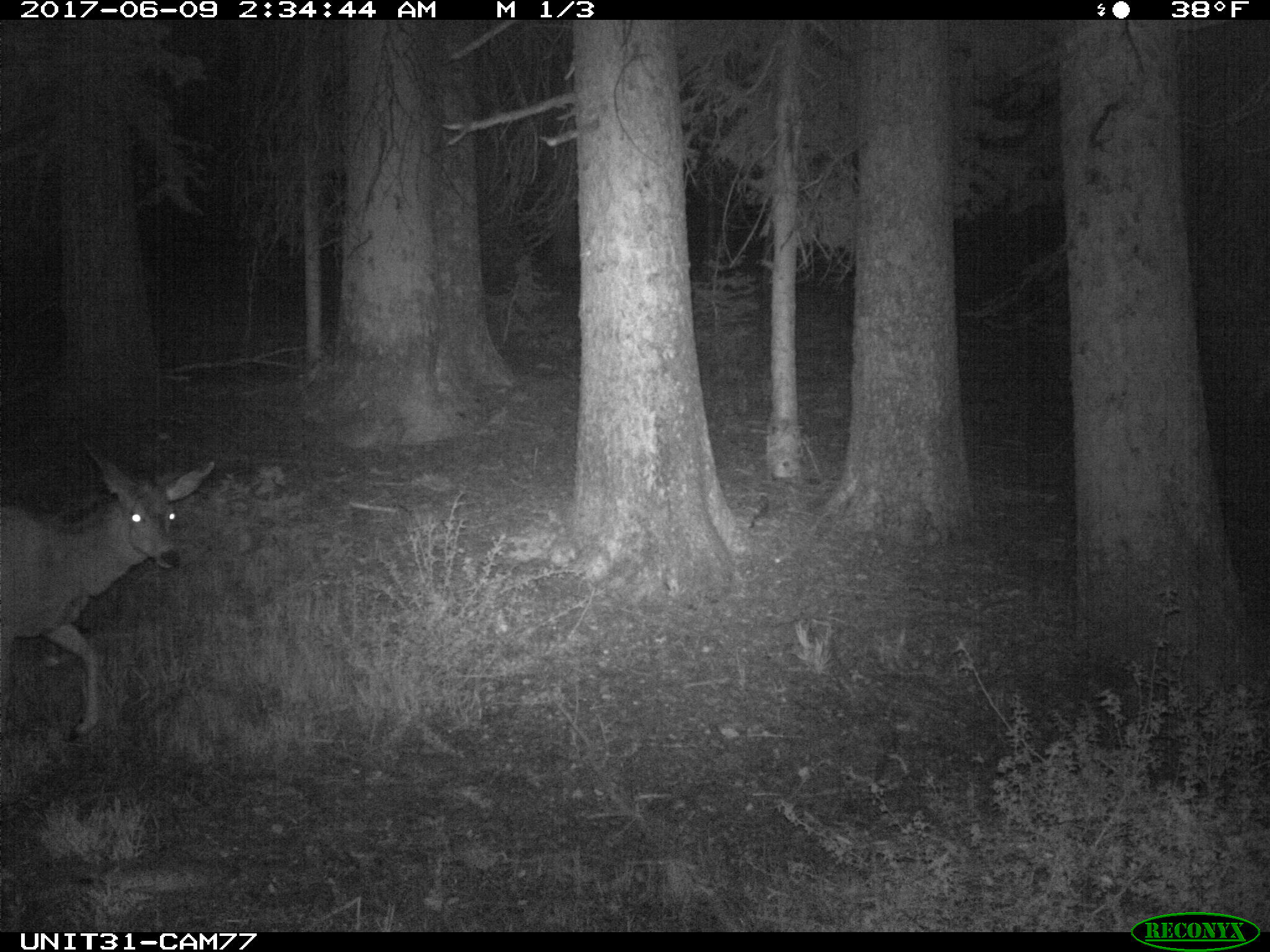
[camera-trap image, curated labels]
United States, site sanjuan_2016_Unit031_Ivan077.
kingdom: Animalia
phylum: Chordata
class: Mammalia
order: Artiodactyla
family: Cervidae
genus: Odocoileus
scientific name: Odocoileus hemionus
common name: mule deer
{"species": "Odocoileus hemionus (mule deer)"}